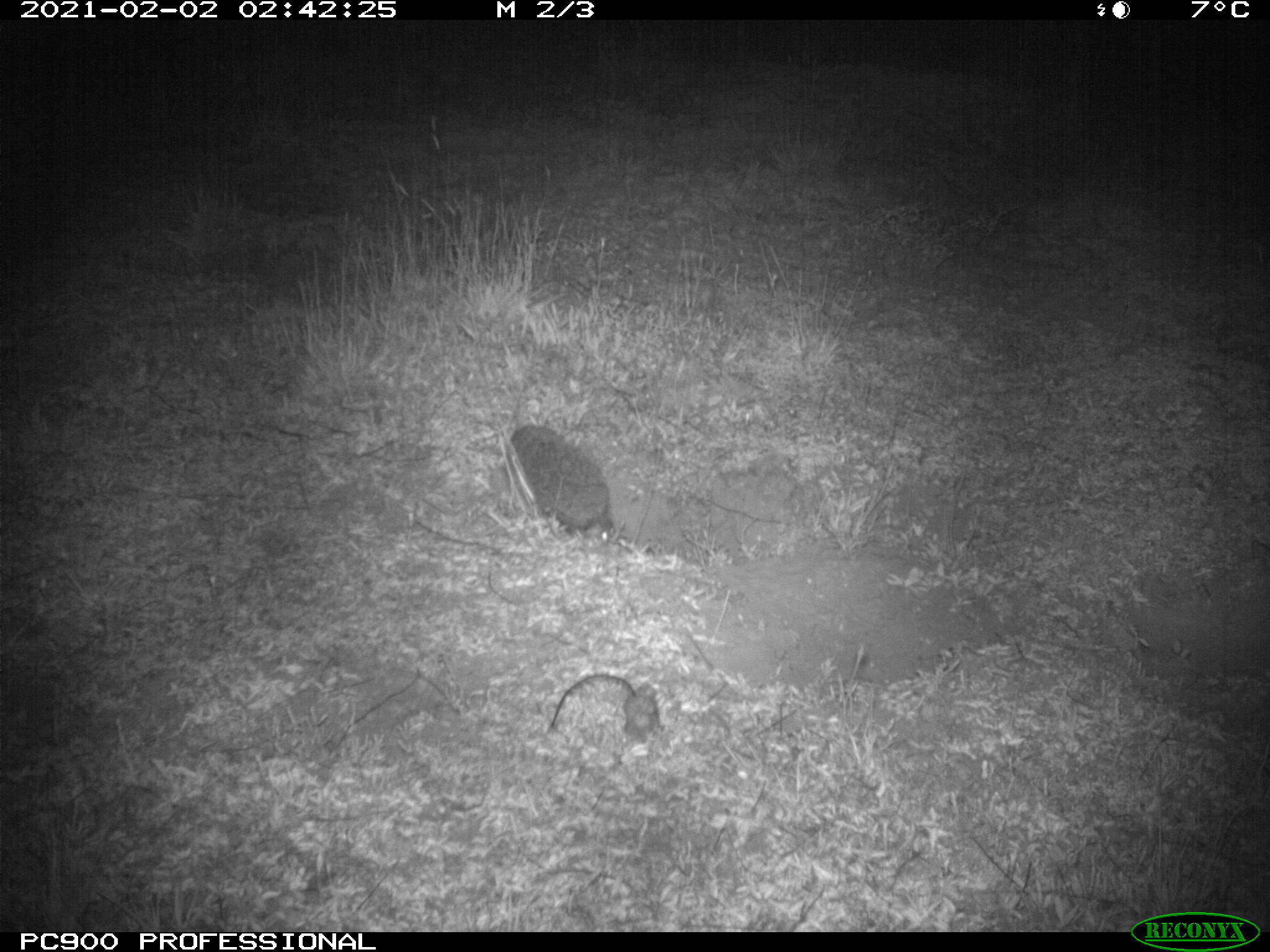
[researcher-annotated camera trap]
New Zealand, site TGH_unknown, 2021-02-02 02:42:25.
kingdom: Animalia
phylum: Chordata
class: Mammalia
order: Eulipotyphla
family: Erinaceidae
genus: Erinaceus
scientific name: Erinaceus europaeus europaeus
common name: european hedgehog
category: hedgehog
Hedgehog (european hedgehog) (Erinaceus europaeus europaeus).